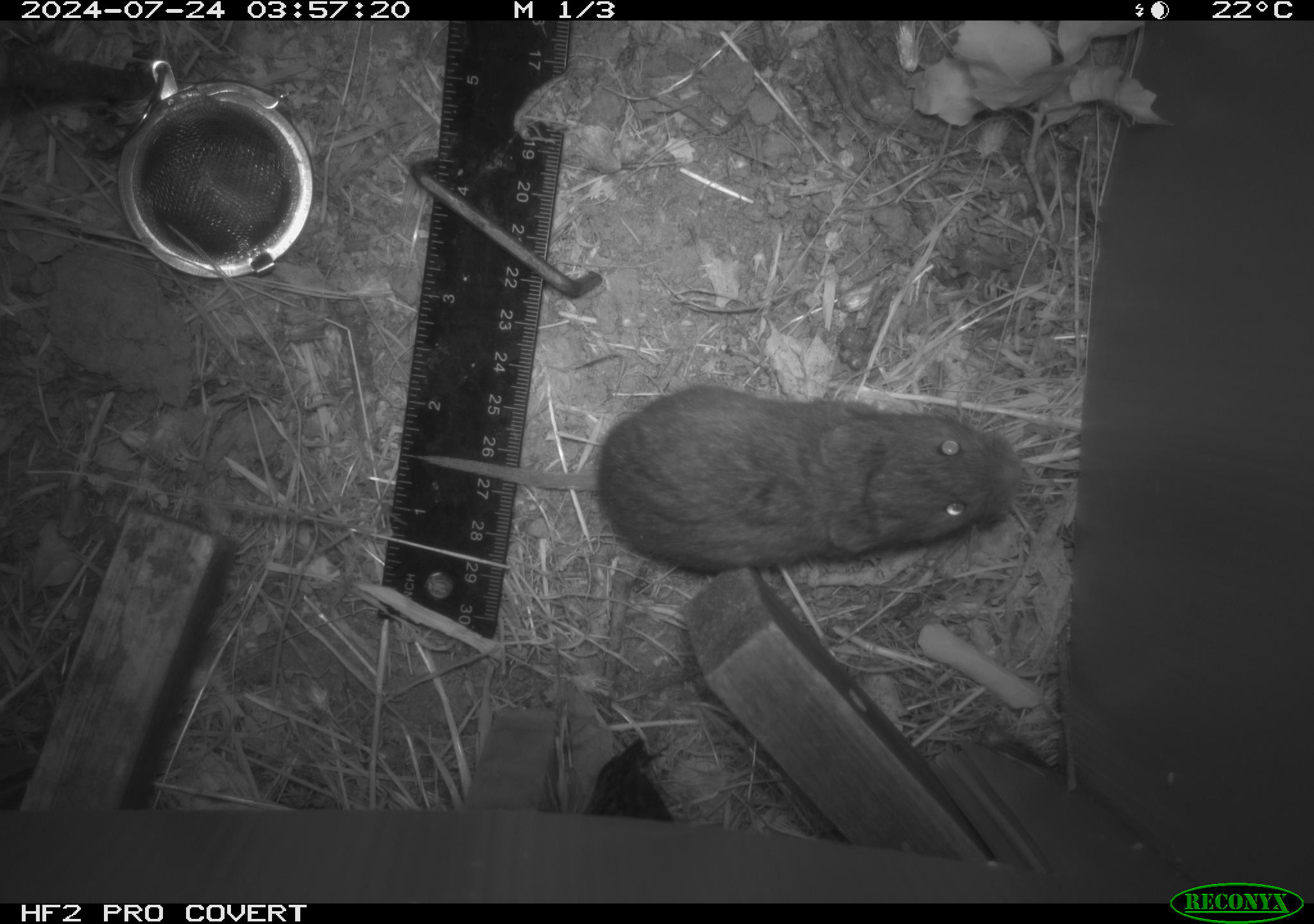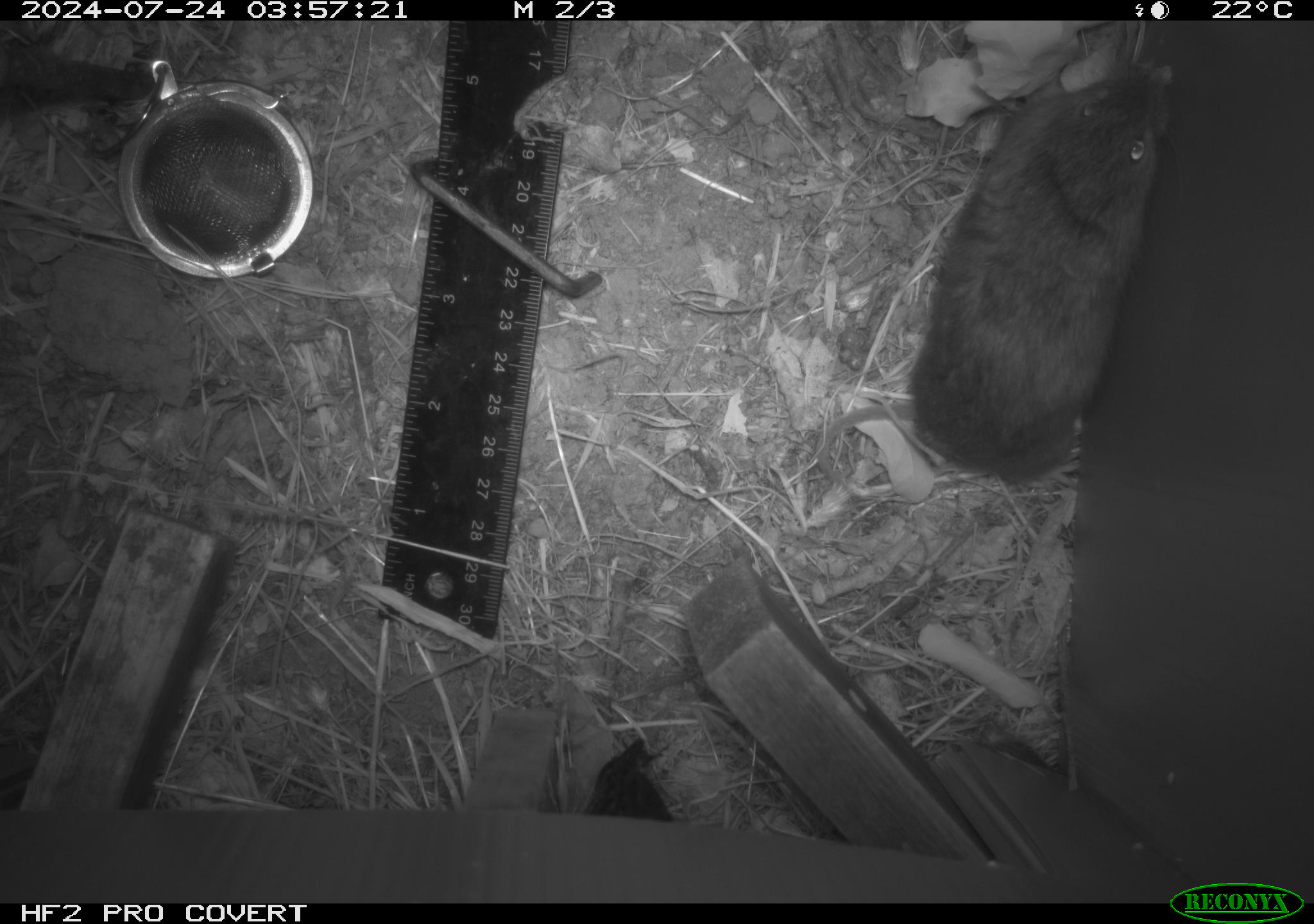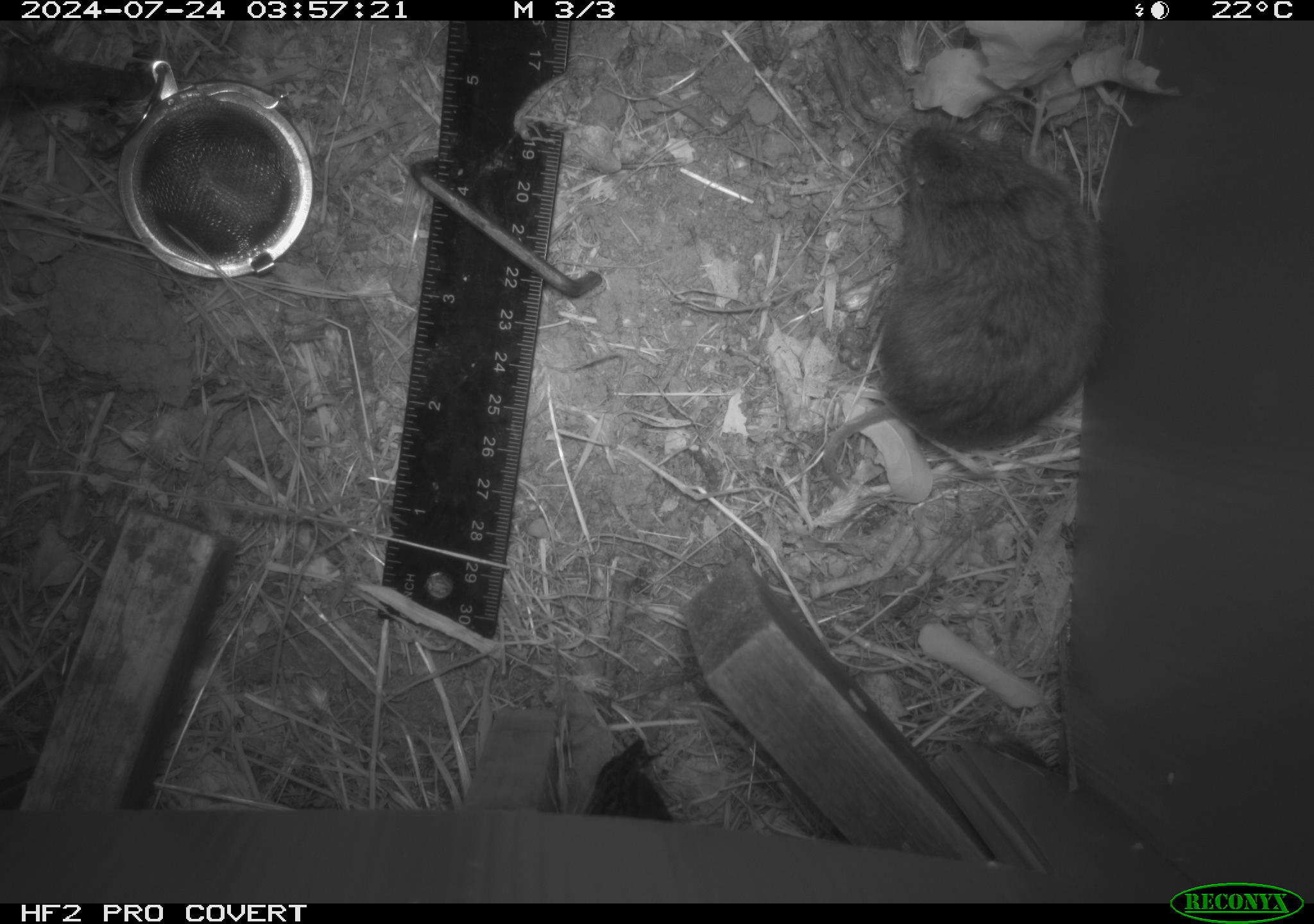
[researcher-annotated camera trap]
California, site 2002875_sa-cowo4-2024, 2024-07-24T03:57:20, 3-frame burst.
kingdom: Animalia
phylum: Chordata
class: Mammalia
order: Rodentia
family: Cricetidae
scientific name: Arvicolinae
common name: voles, lemmings, and muskrats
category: arvicolinae subfamily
Arvicolinae subfamily (voles, lemmings, and muskrats) (Arvicolinae).